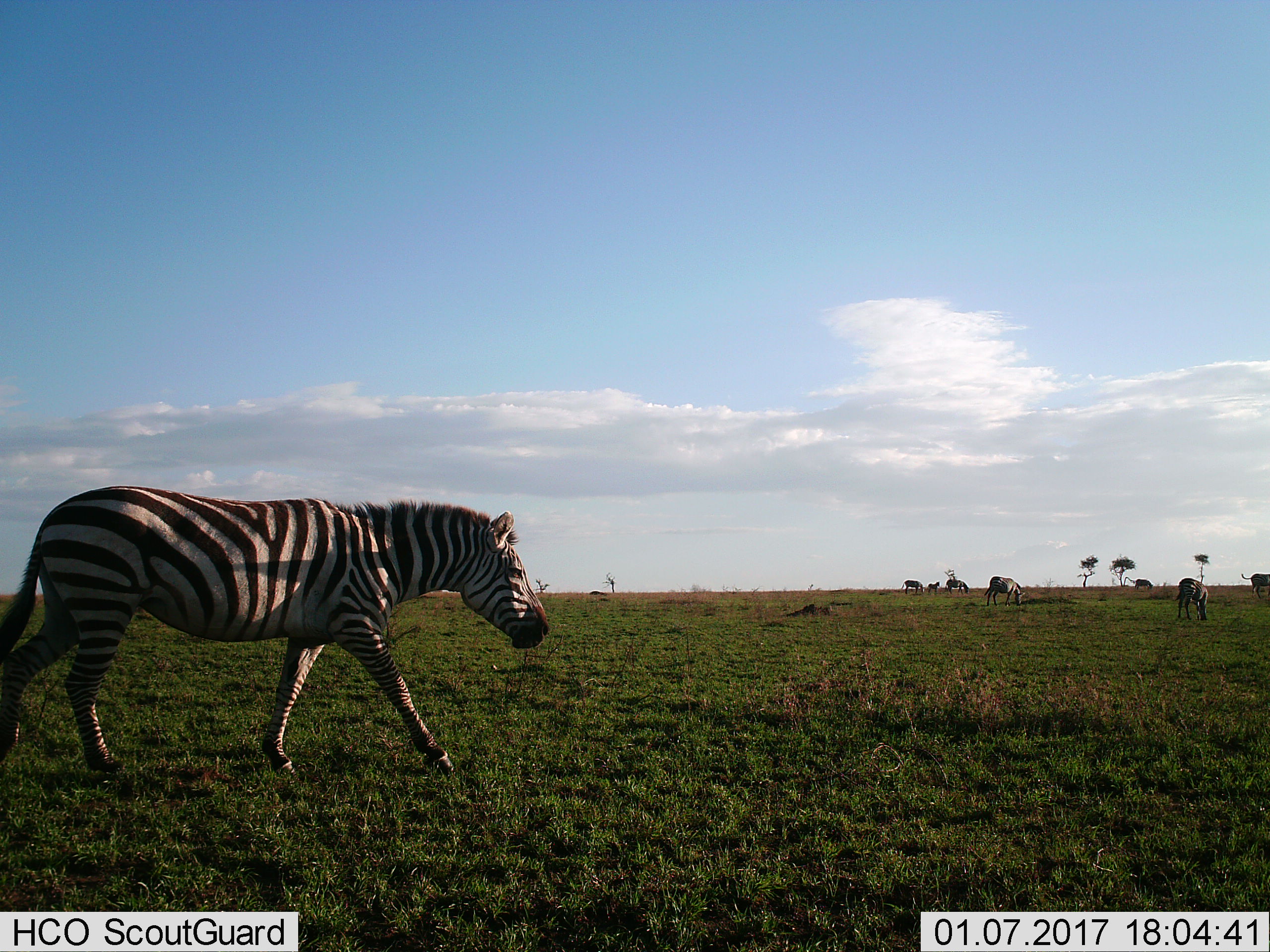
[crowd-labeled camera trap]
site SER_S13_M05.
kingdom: Animalia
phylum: Chordata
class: Mammalia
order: Perissodactyla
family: Equidae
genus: Equus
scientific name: Equus quagga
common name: plains zebra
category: zebraplains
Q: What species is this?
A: Zebraplains (plains zebra) (Equus quagga).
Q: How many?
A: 8.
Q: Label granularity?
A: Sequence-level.